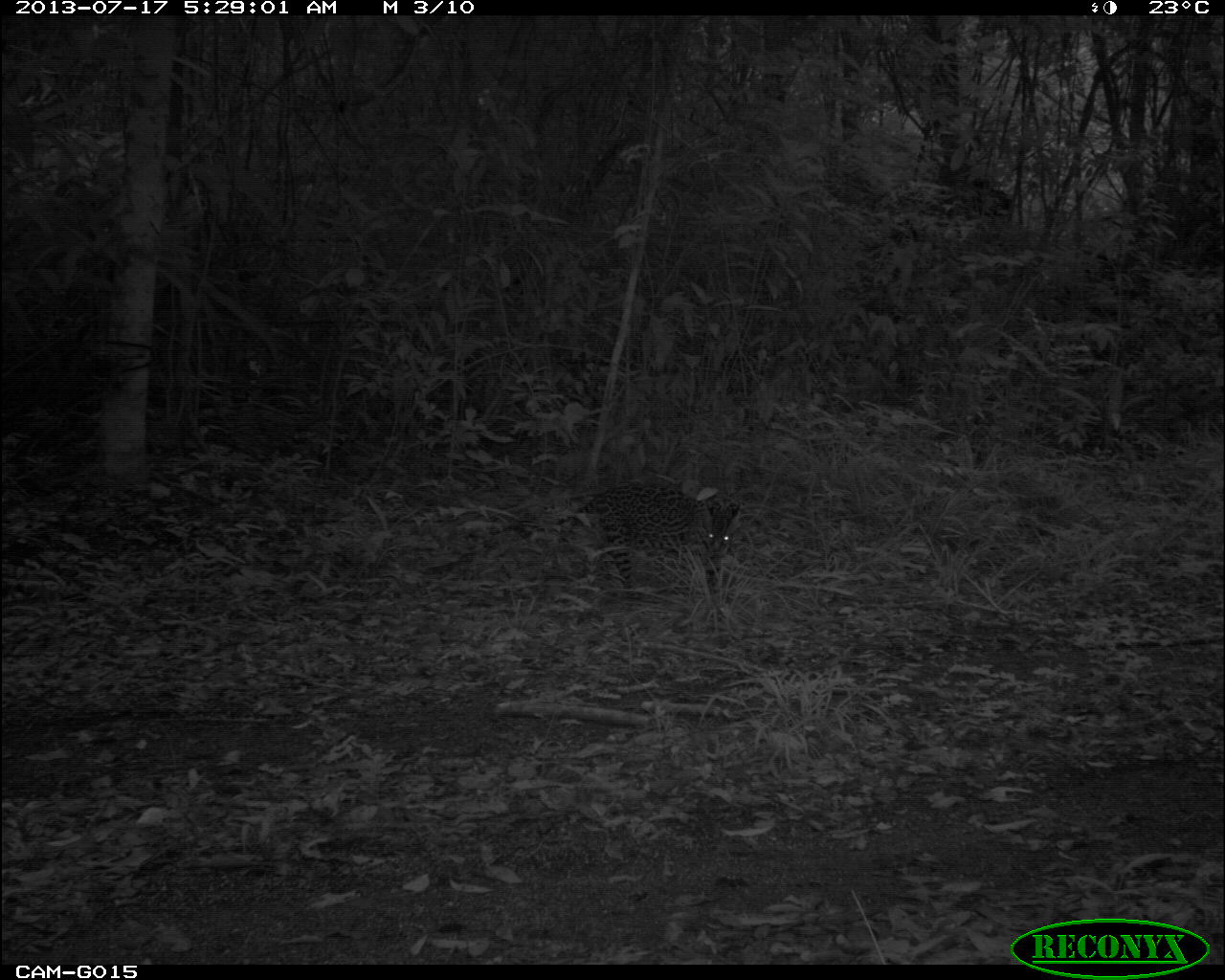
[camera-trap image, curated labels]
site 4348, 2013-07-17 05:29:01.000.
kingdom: Animalia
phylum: Chordata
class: Mammalia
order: Carnivora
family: Felidae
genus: Leopardus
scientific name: Leopardus pardalis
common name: ocelot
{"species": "Leopardus pardalis (ocelot)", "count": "1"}